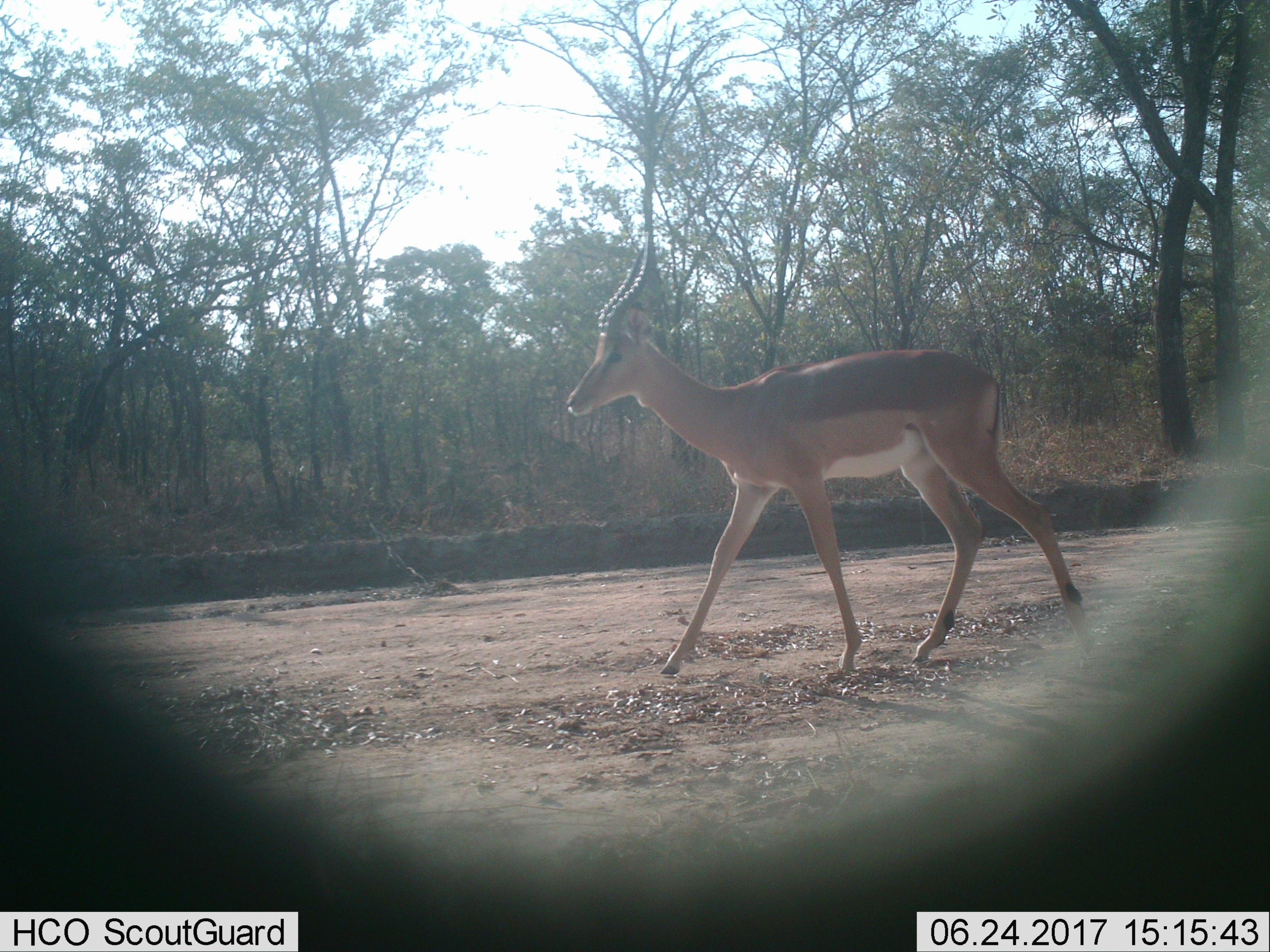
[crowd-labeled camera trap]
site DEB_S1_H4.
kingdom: Animalia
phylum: Chordata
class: Mammalia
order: Artiodactyla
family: Bovidae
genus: Aepyceros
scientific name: Aepyceros melampus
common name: impala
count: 1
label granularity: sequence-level